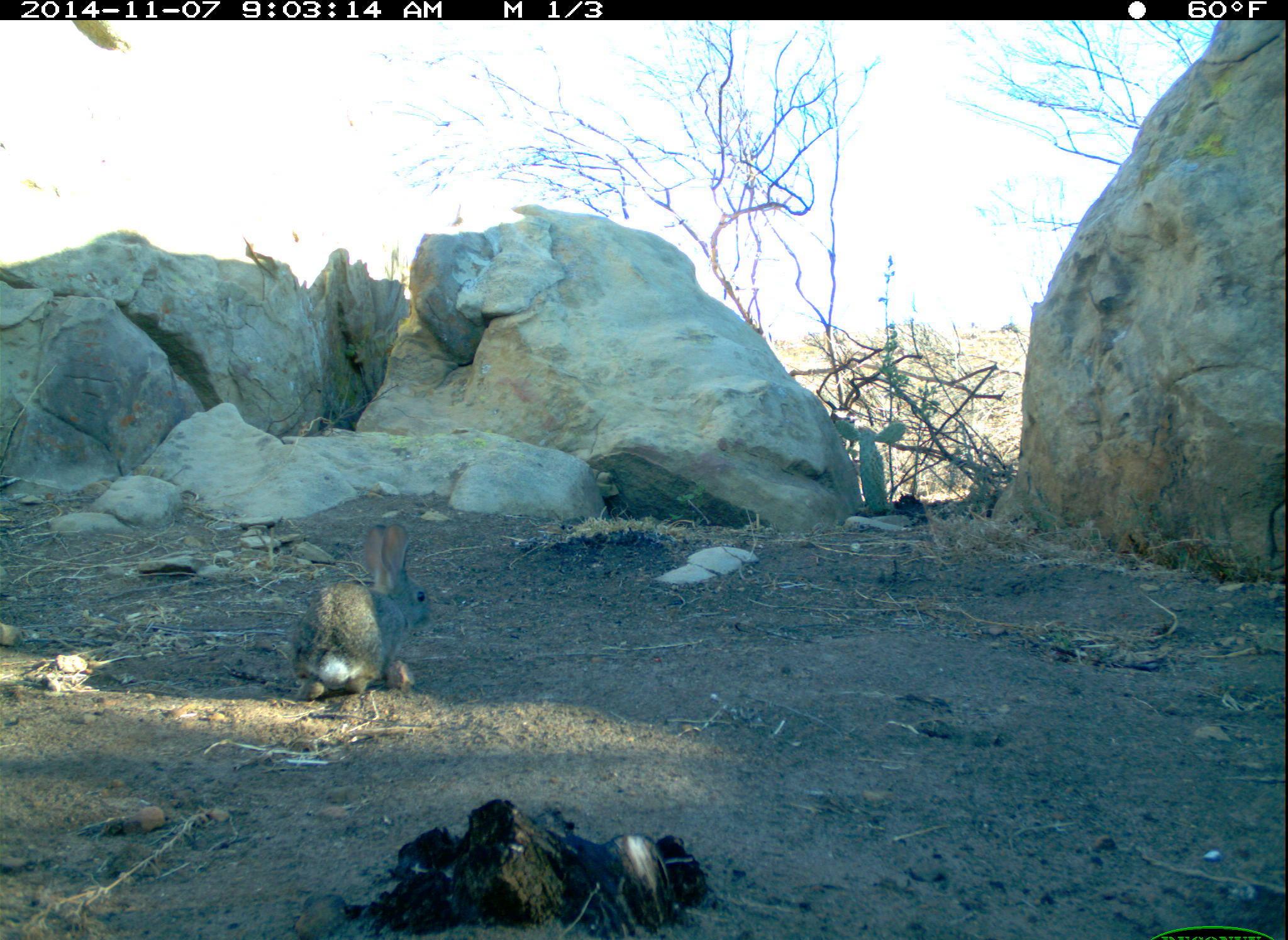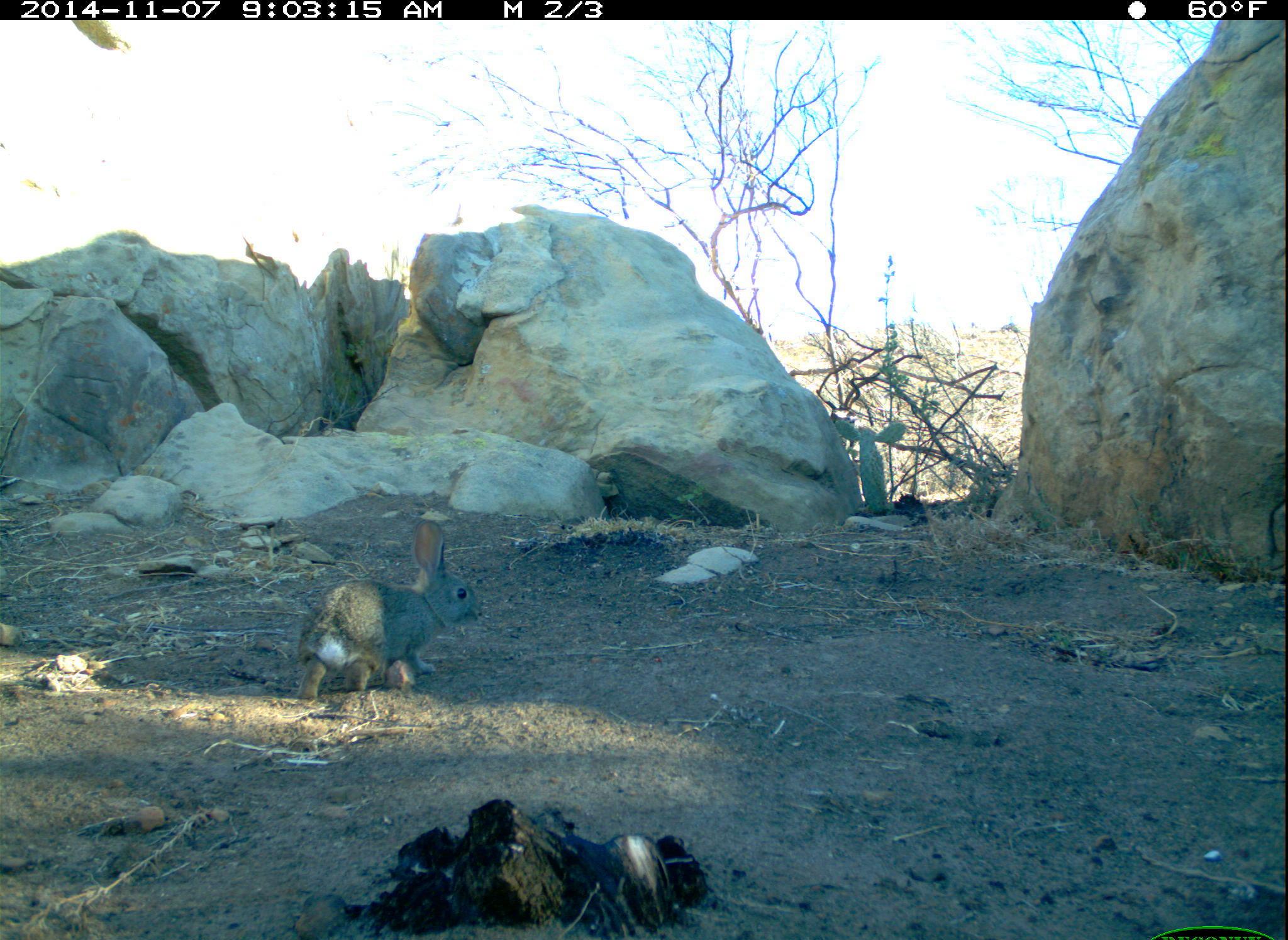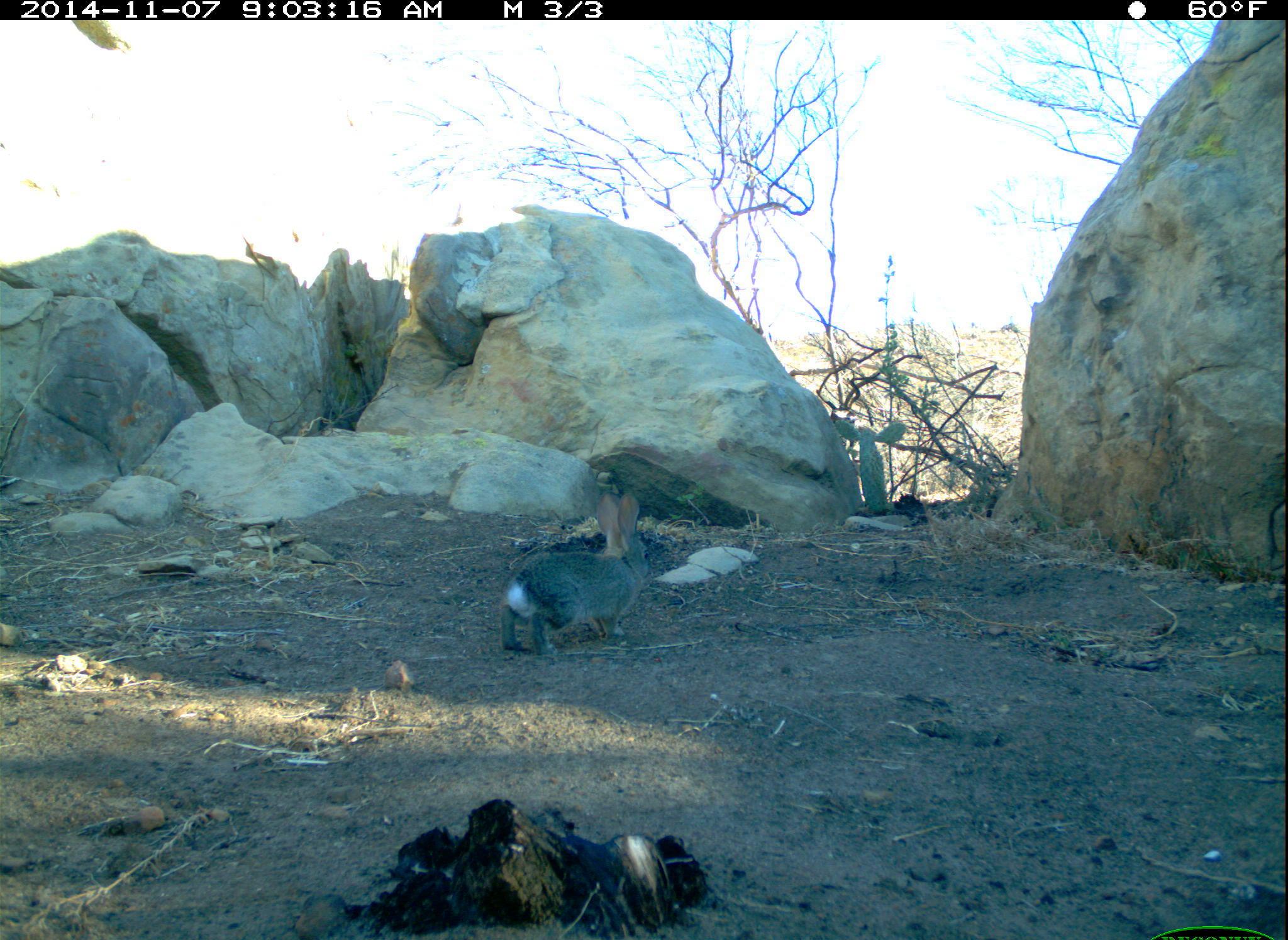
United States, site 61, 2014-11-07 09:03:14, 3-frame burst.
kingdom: Animalia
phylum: Chordata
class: Mammalia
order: Lagomorpha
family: Leporidae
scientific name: Leporidae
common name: rabbits and hares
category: rabbit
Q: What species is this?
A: Rabbit (rabbits and hares) (Leporidae).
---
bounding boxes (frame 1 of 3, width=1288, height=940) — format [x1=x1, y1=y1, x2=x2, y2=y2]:
rabbit: [x1=279, y1=506, x2=444, y2=733]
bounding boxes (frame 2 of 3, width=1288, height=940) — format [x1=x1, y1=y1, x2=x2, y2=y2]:
rabbit: [x1=293, y1=512, x2=480, y2=709]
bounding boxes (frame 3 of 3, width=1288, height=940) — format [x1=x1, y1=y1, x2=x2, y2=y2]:
rabbit: [x1=491, y1=478, x2=658, y2=665]